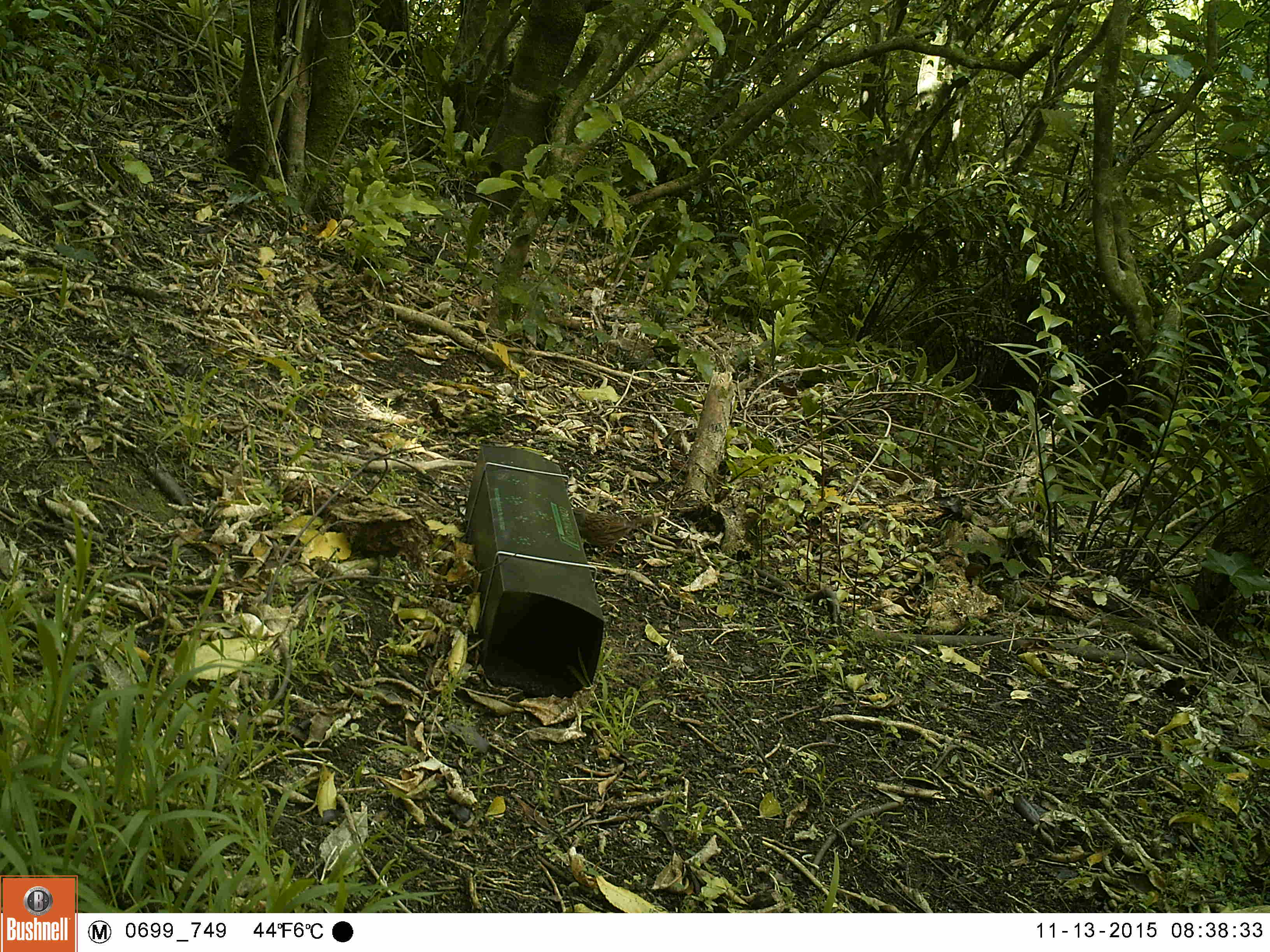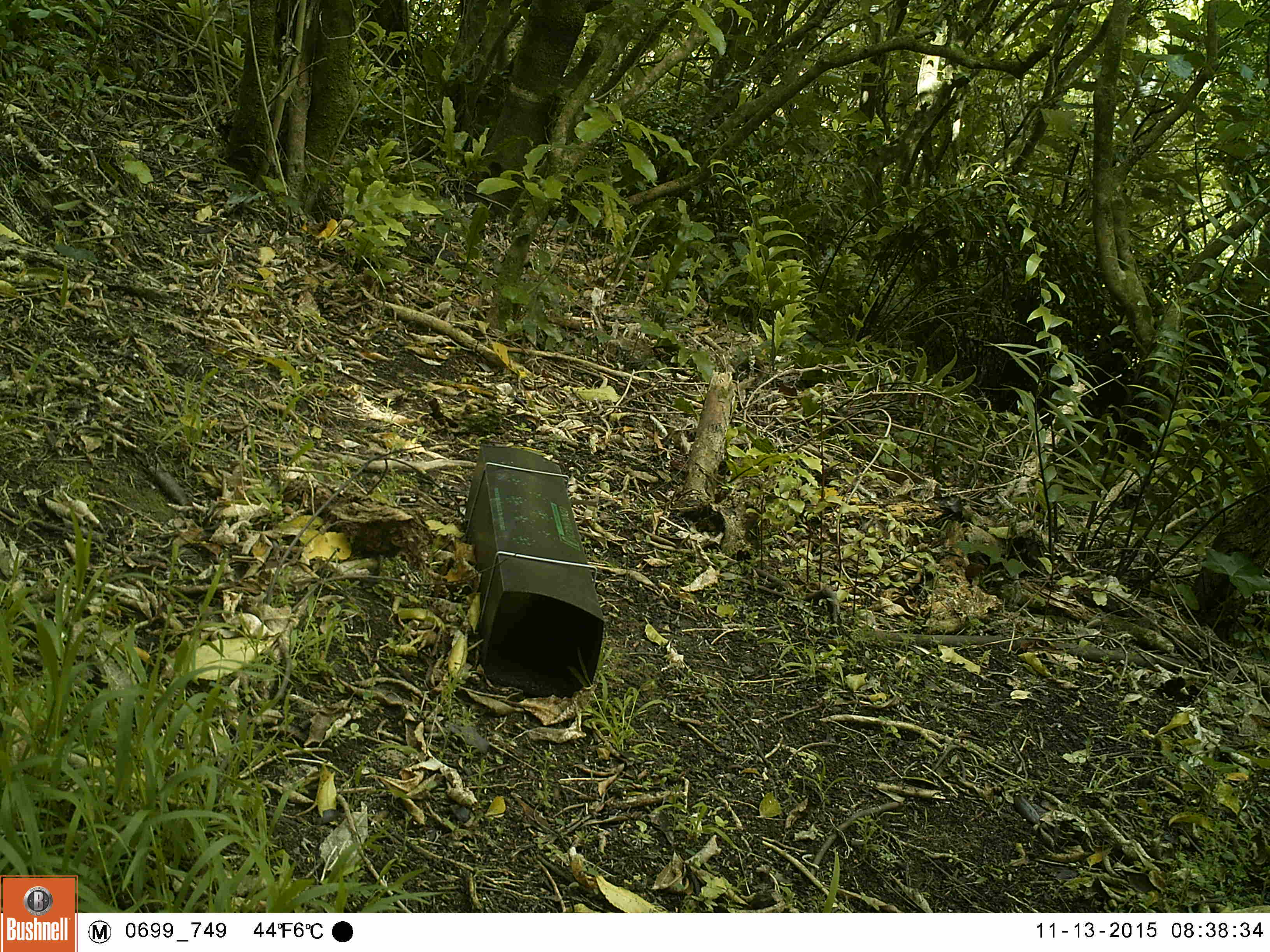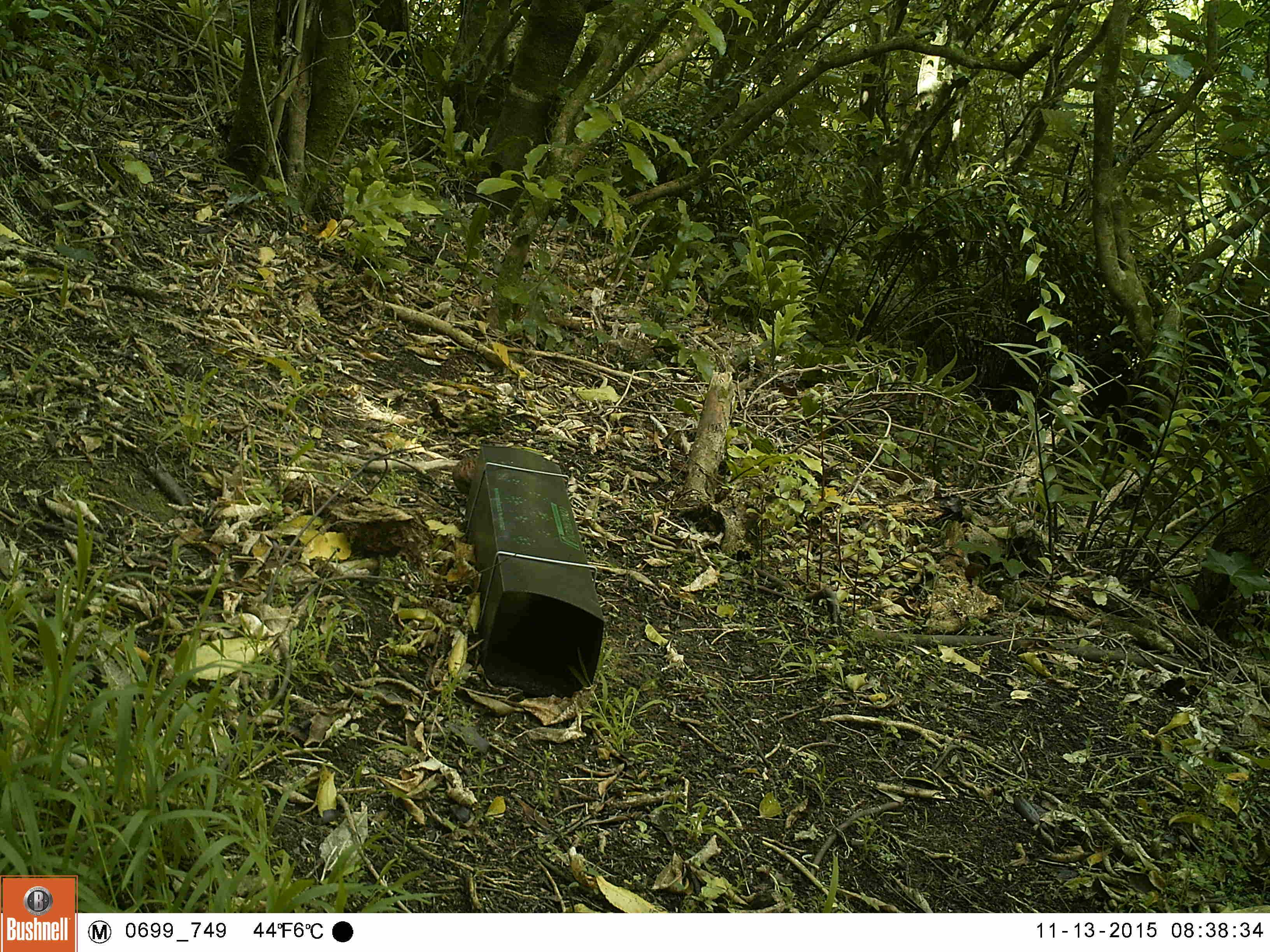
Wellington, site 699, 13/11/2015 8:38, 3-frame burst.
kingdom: Animalia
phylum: Chordata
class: Aves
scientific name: Aves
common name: bird